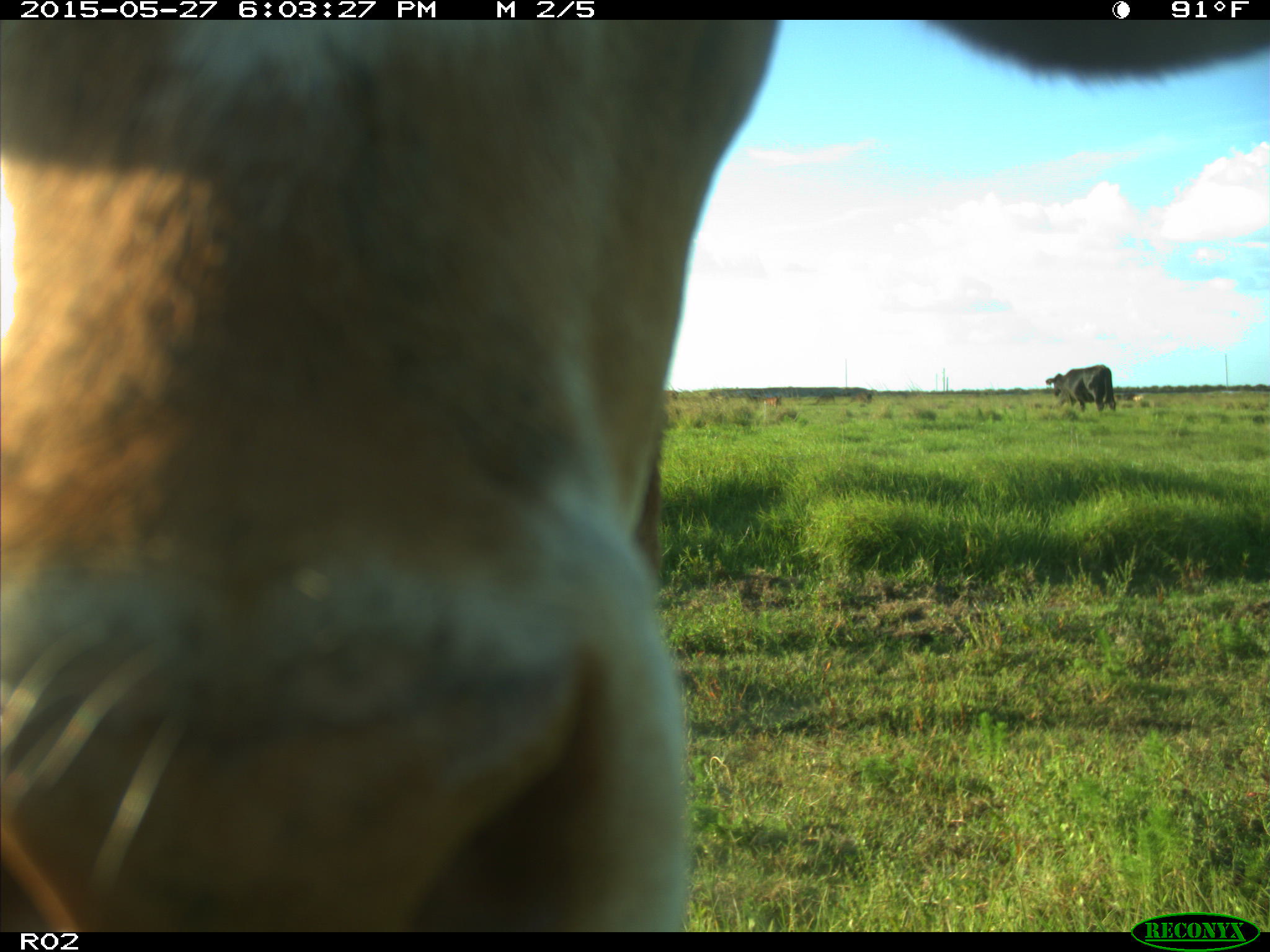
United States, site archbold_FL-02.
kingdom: Animalia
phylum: Chordata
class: Mammalia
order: Artiodactyla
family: Bovidae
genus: Bos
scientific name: Bos taurus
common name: domestic cow